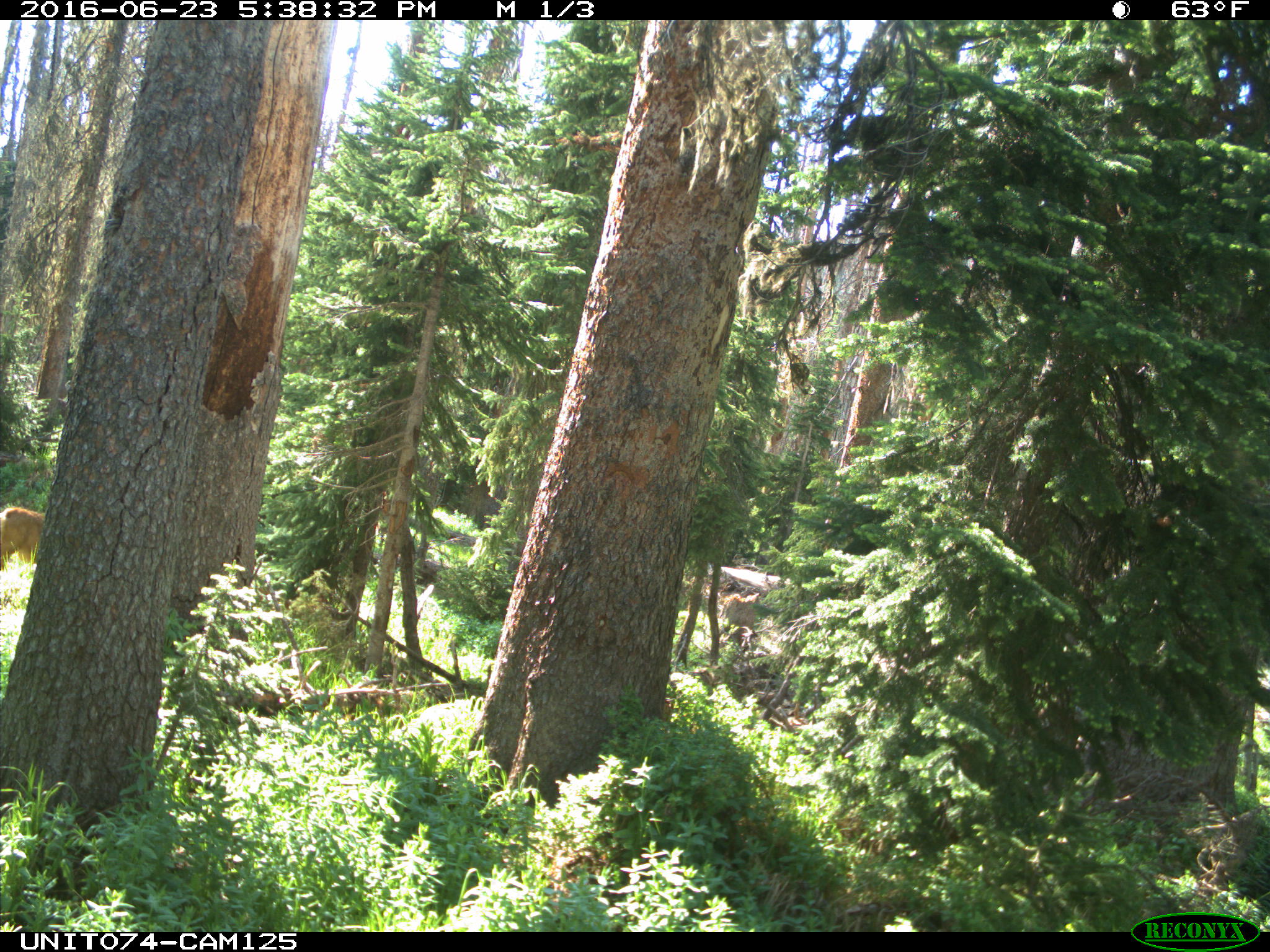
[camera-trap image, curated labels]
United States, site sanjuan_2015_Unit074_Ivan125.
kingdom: Animalia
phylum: Chordata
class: Mammalia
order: Artiodactyla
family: Cervidae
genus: Odocoileus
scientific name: Odocoileus hemionus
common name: mule deer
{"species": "Odocoileus hemionus (mule deer)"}